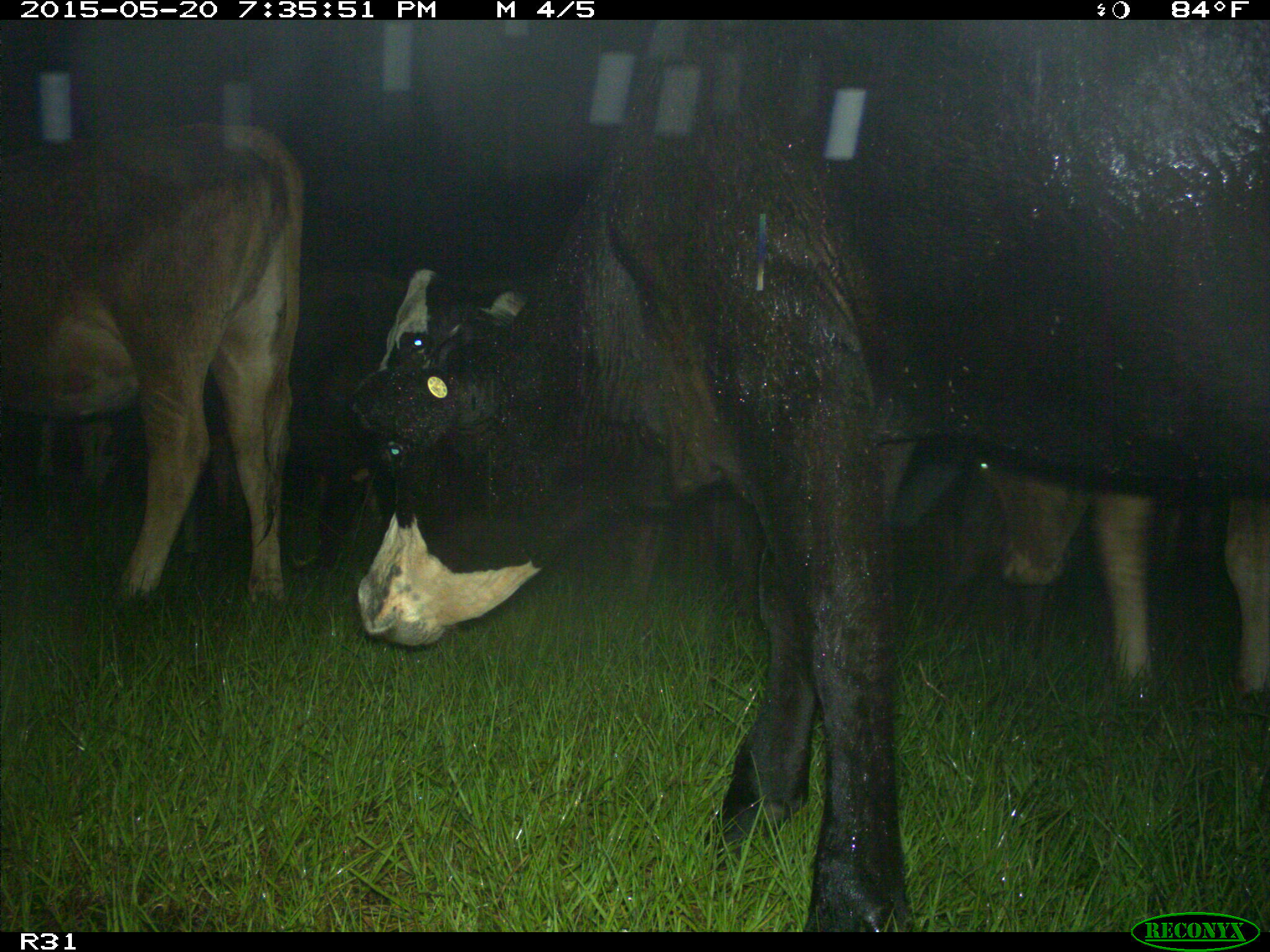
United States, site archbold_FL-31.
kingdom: Animalia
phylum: Chordata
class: Mammalia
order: Artiodactyla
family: Bovidae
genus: Bos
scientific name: Bos taurus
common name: domestic cow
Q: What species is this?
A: Bos taurus (domestic cow).